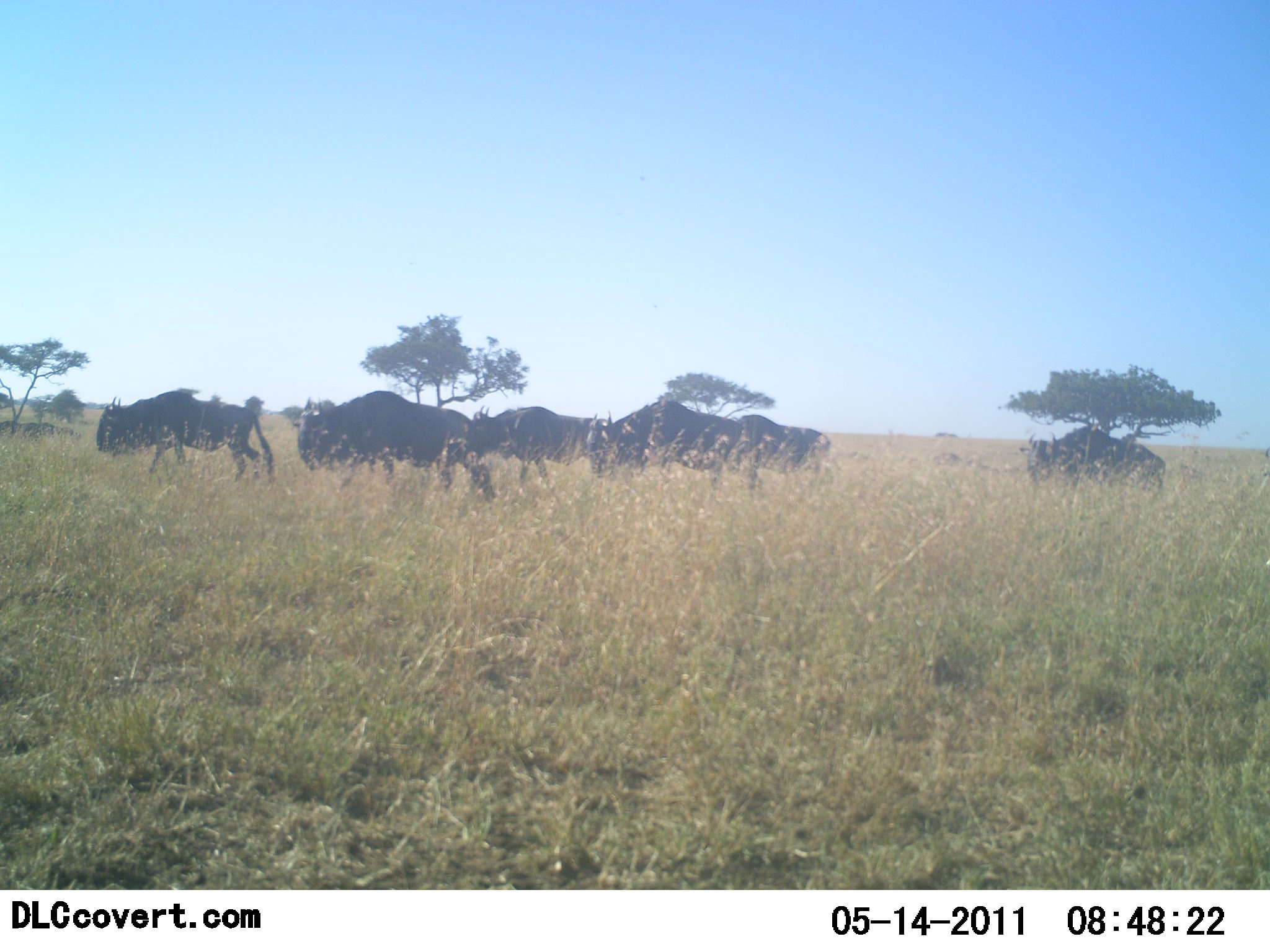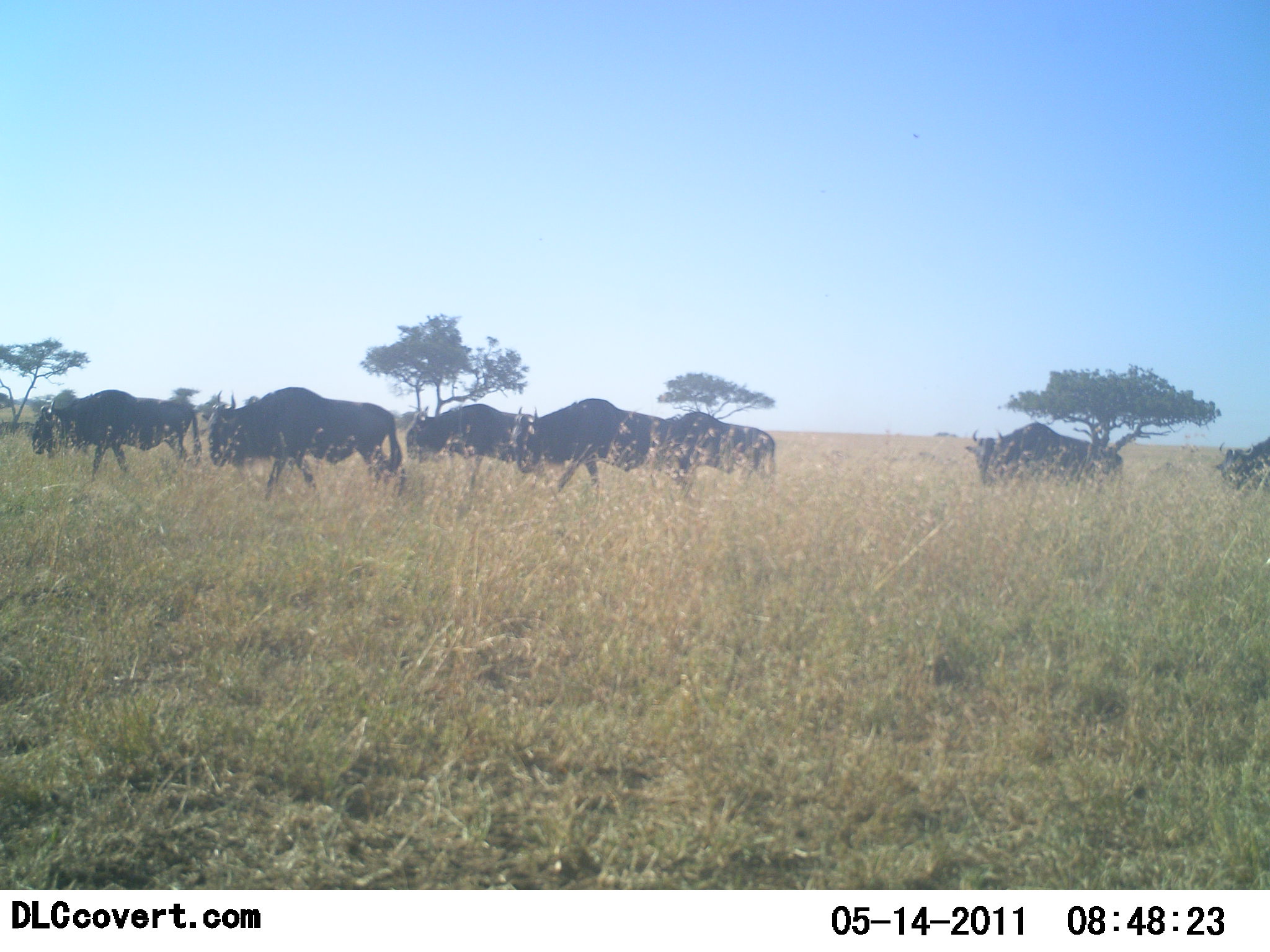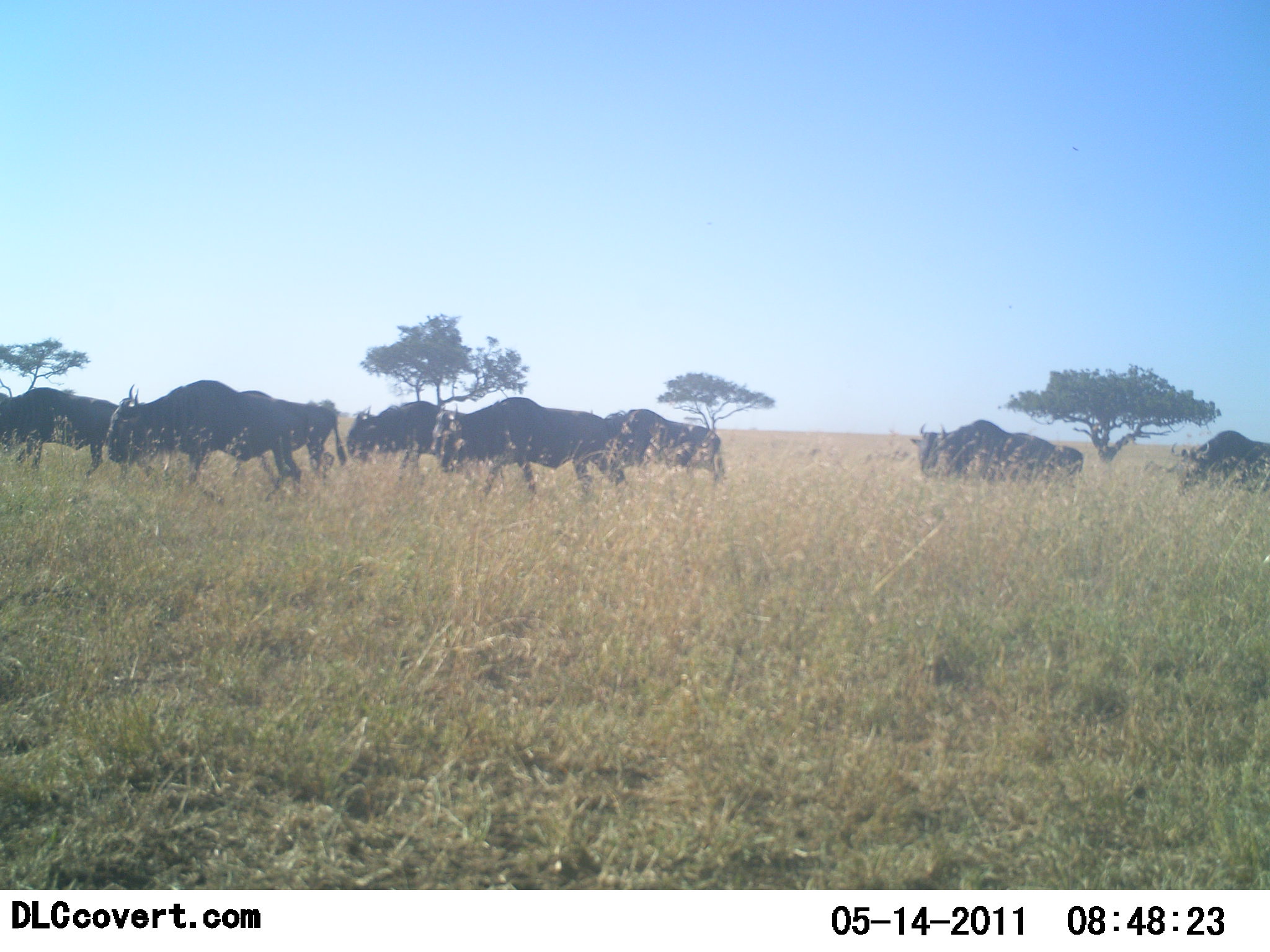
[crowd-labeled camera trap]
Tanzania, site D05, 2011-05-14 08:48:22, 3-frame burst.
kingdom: Animalia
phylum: Chordata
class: Mammalia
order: Artiodactyla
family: Bovidae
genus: Connochaetes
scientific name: Connochaetes taurinus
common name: blue wildebeest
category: wildebeest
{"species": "wildebeest (blue wildebeest) (Connochaetes taurinus)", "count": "7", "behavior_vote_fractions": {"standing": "0%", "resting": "0%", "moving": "94%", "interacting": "0%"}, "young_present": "0%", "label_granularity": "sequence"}